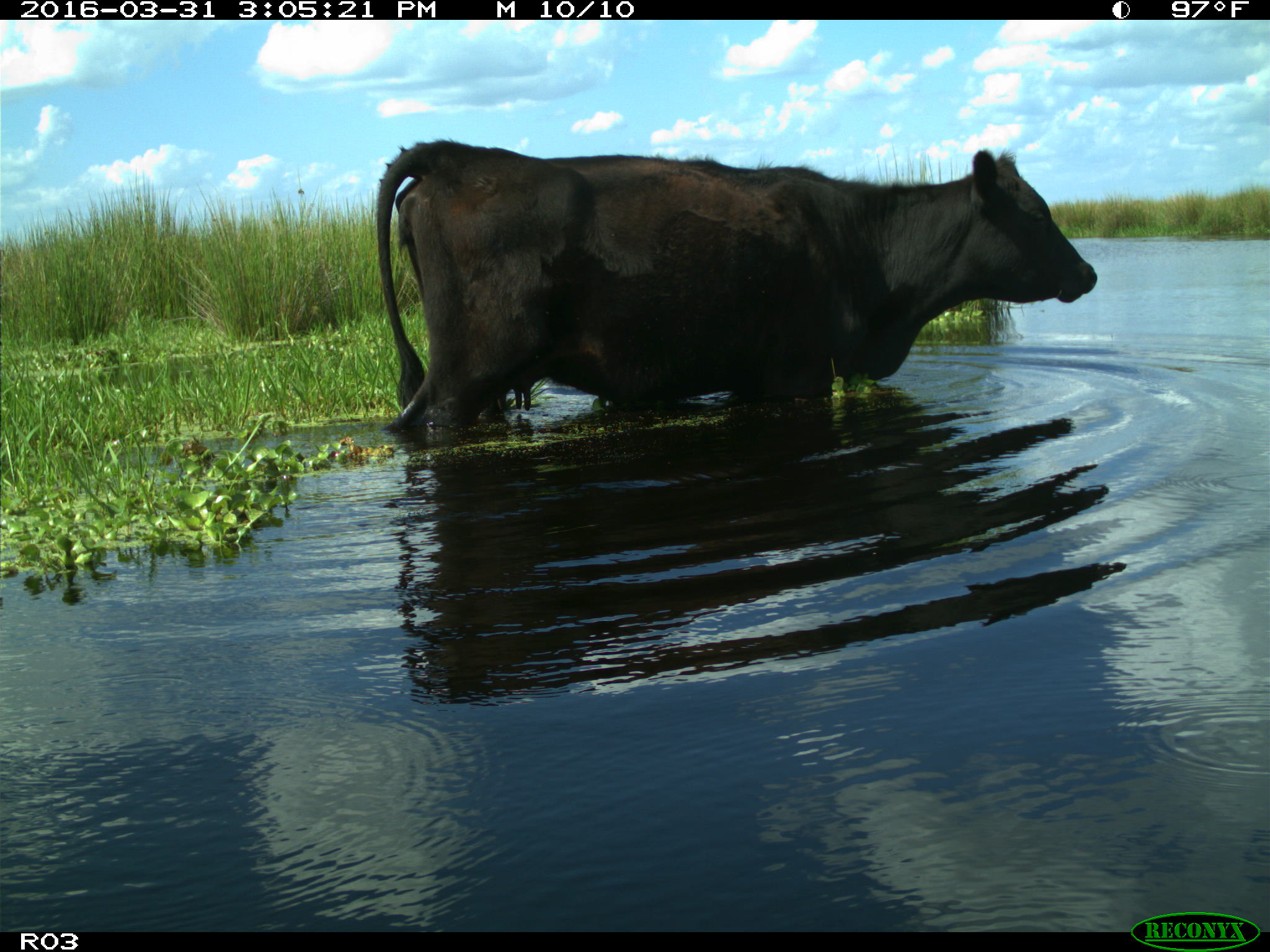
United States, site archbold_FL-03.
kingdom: Animalia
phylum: Chordata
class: Mammalia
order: Artiodactyla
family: Bovidae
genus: Bos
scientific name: Bos taurus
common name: domestic cow